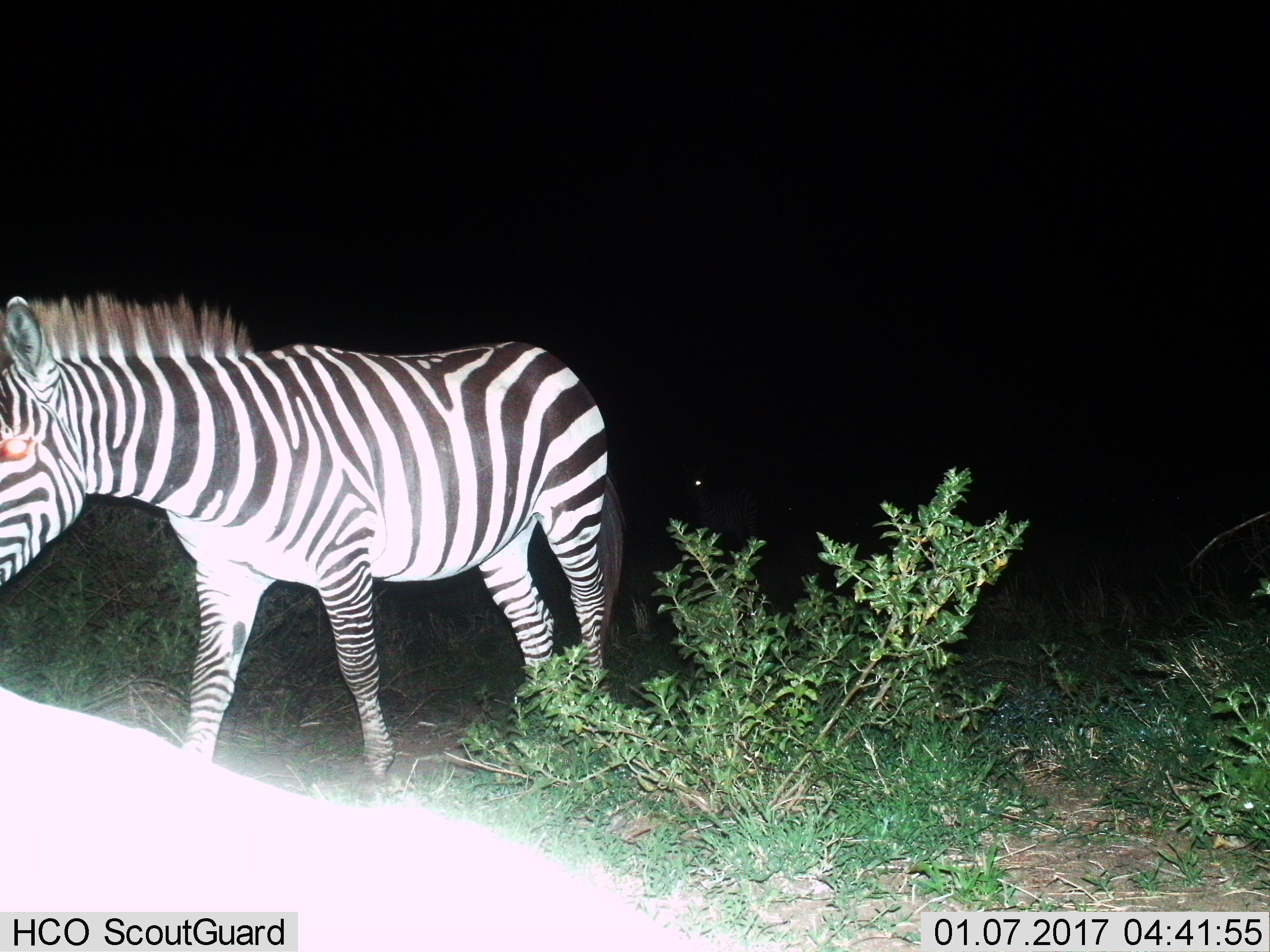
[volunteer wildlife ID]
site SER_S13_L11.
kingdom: Animalia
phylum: Chordata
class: Mammalia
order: Perissodactyla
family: Equidae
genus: Equus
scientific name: Equus quagga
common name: plains zebra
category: zebraplains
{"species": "zebraplains (plains zebra) (Equus quagga)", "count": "2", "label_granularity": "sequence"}